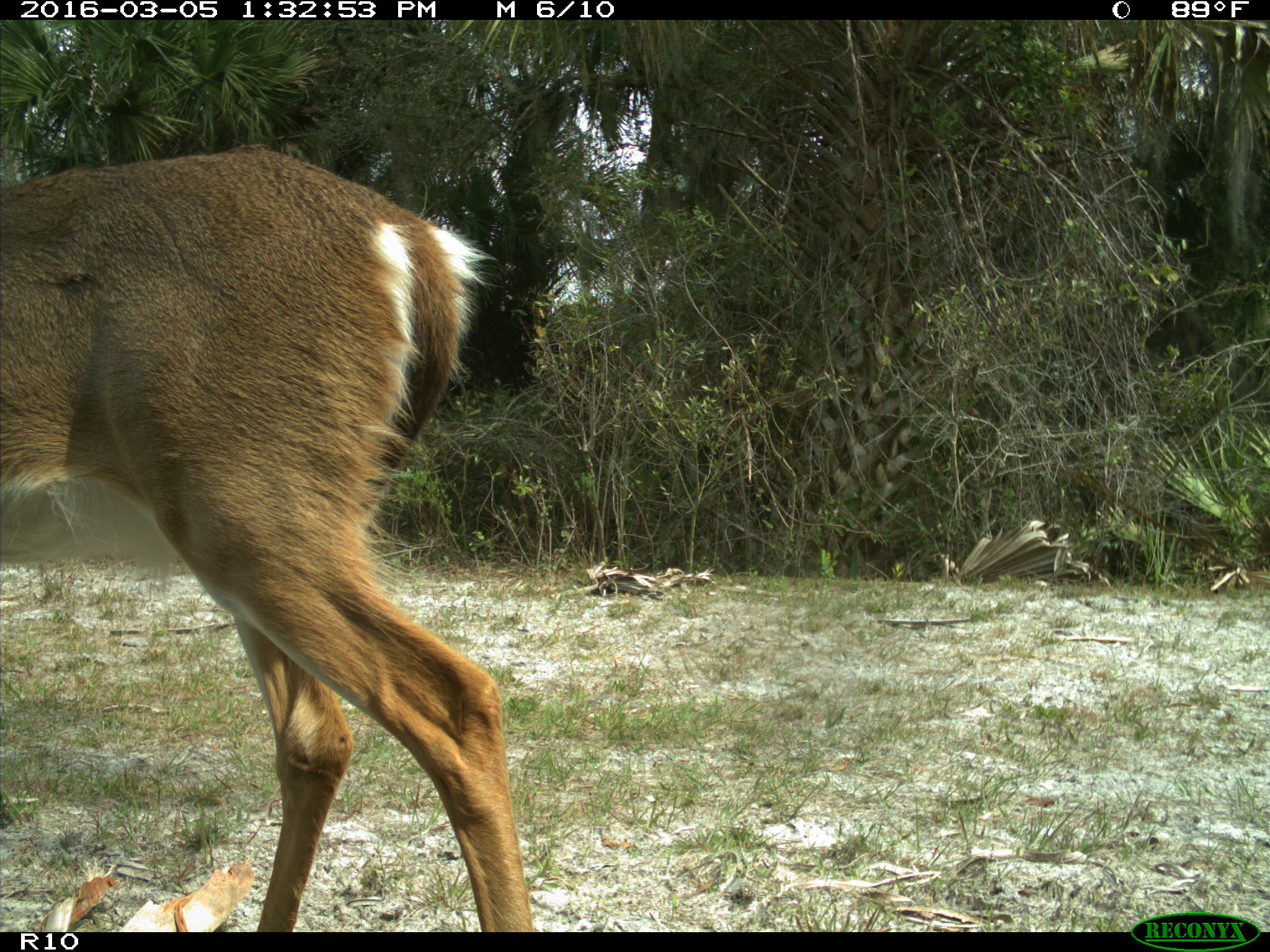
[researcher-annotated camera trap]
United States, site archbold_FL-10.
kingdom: Animalia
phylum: Chordata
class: Mammalia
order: Artiodactyla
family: Cervidae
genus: Odocoileus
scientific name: Odocoileus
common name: deer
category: unidentified deer